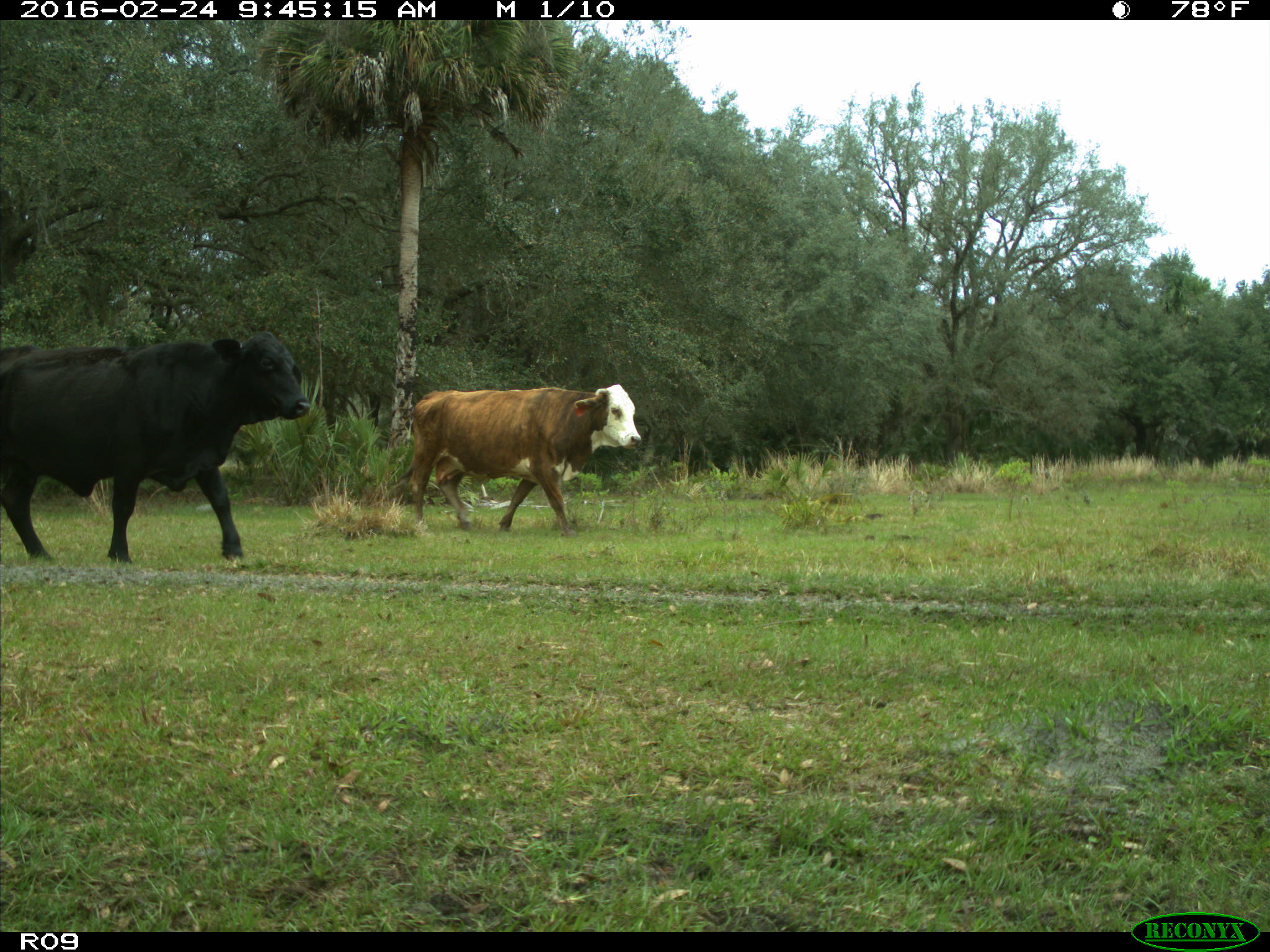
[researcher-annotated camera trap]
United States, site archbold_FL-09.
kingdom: Animalia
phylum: Chordata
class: Mammalia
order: Artiodactyla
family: Bovidae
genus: Bos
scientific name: Bos taurus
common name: domestic cow